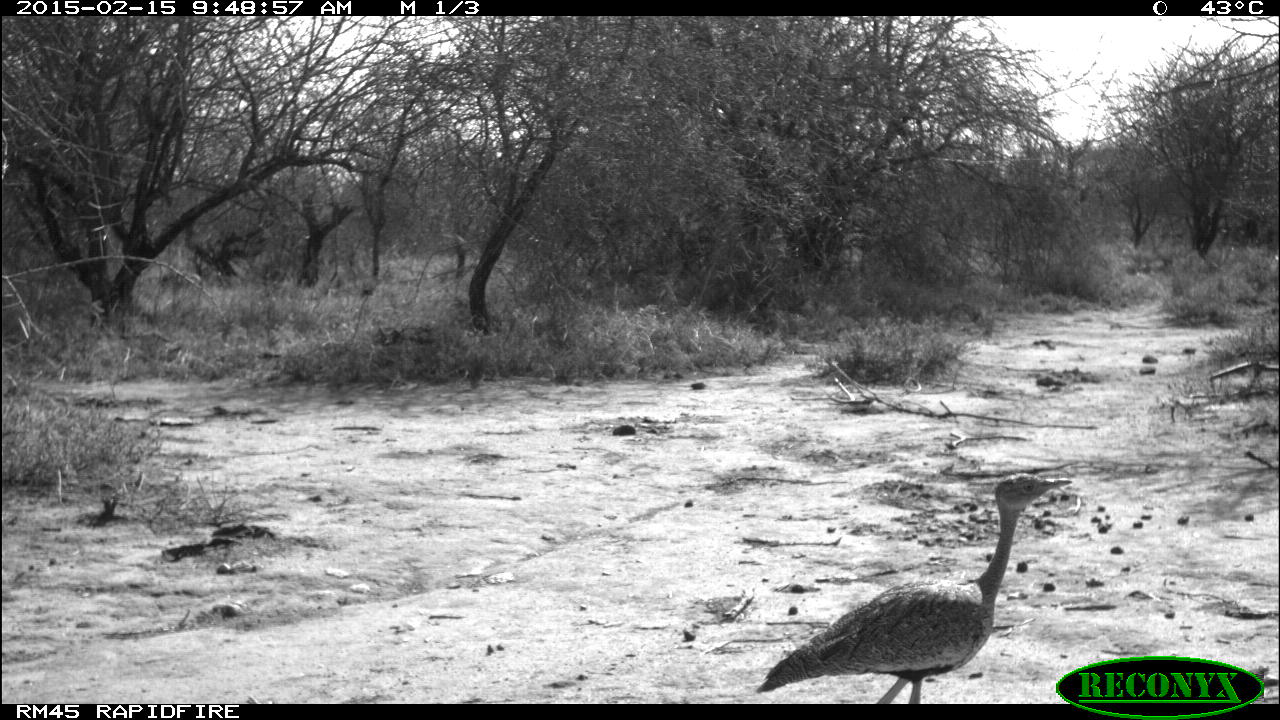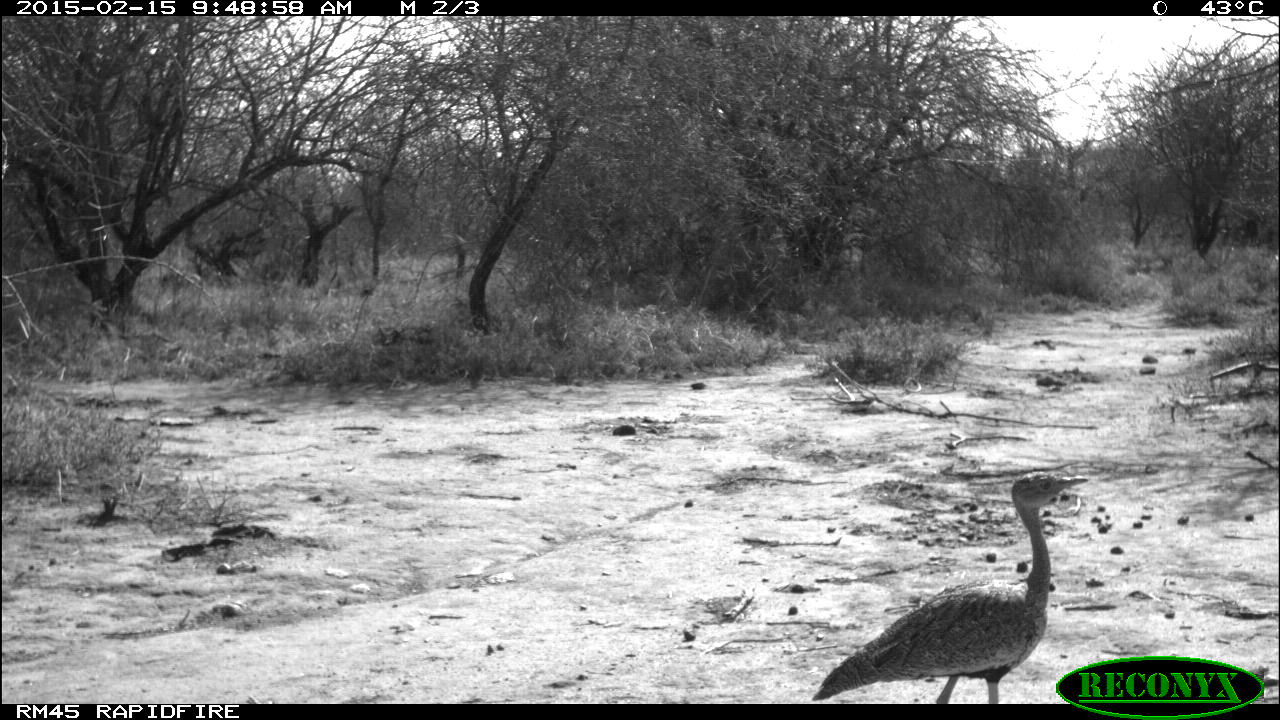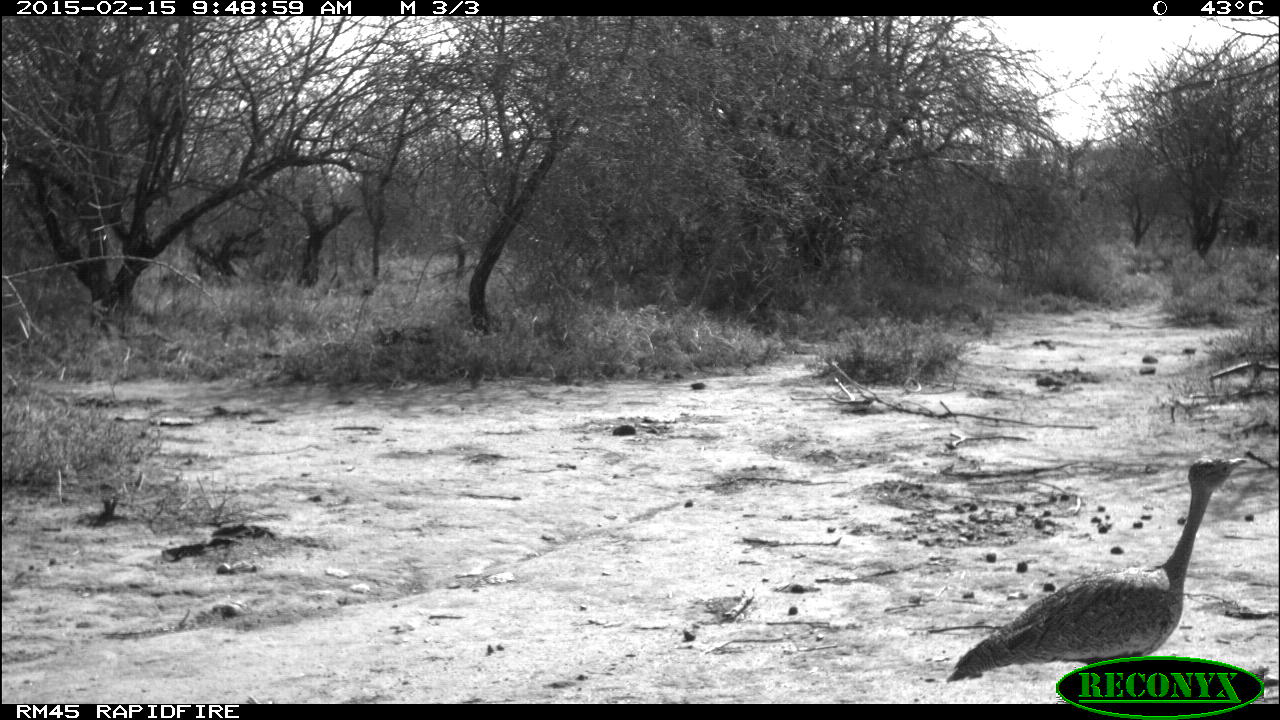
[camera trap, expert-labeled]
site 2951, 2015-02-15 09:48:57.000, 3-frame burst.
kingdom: Animalia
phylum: Chordata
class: Aves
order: Otidiformes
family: Otididae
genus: Lissotis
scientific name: Lissotis melanogaster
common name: black-bellied bustard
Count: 1.